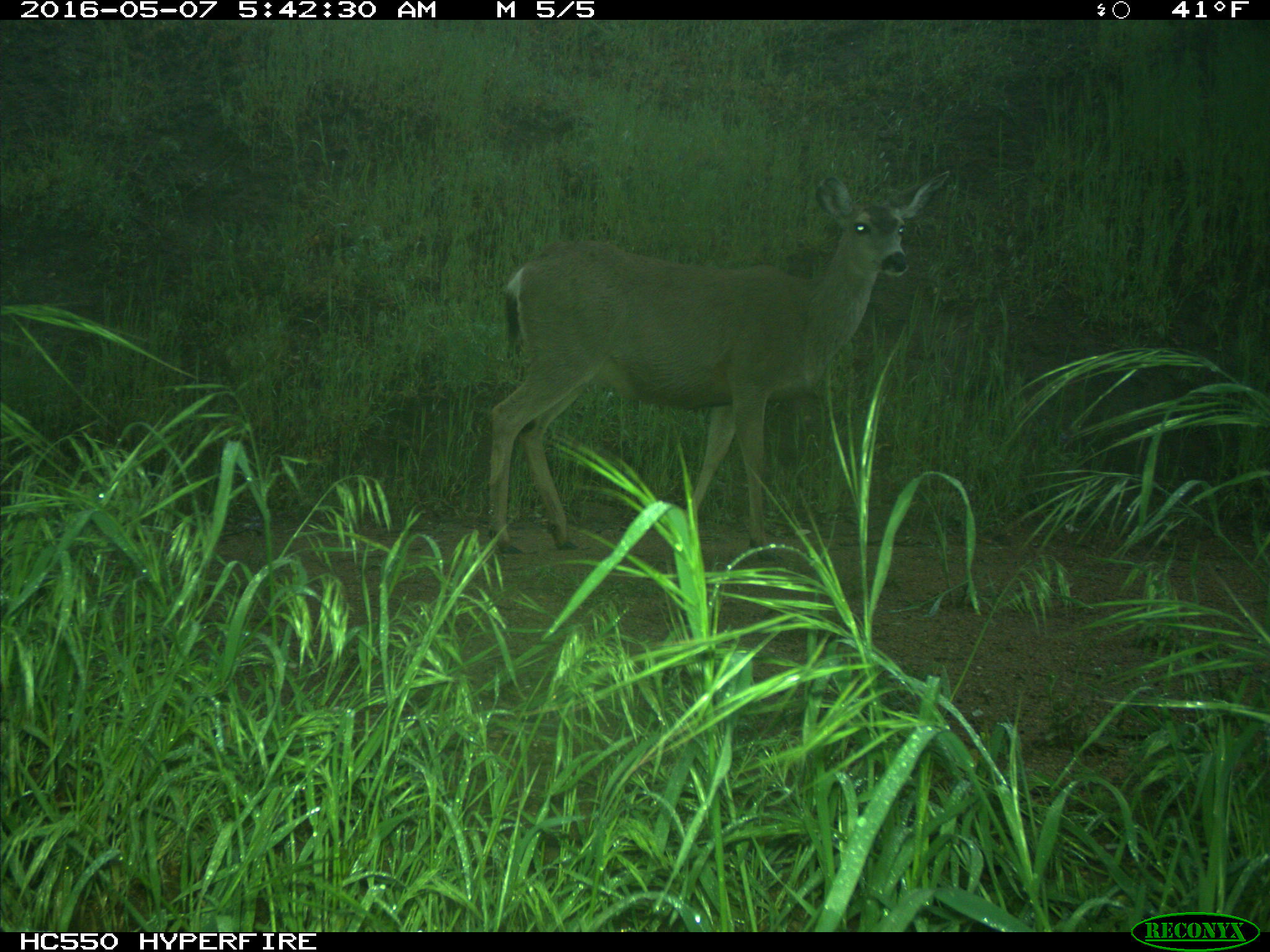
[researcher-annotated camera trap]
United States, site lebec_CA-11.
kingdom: Animalia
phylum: Chordata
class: Mammalia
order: Artiodactyla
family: Cervidae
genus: Odocoileus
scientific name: Odocoileus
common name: deer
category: unidentified deer